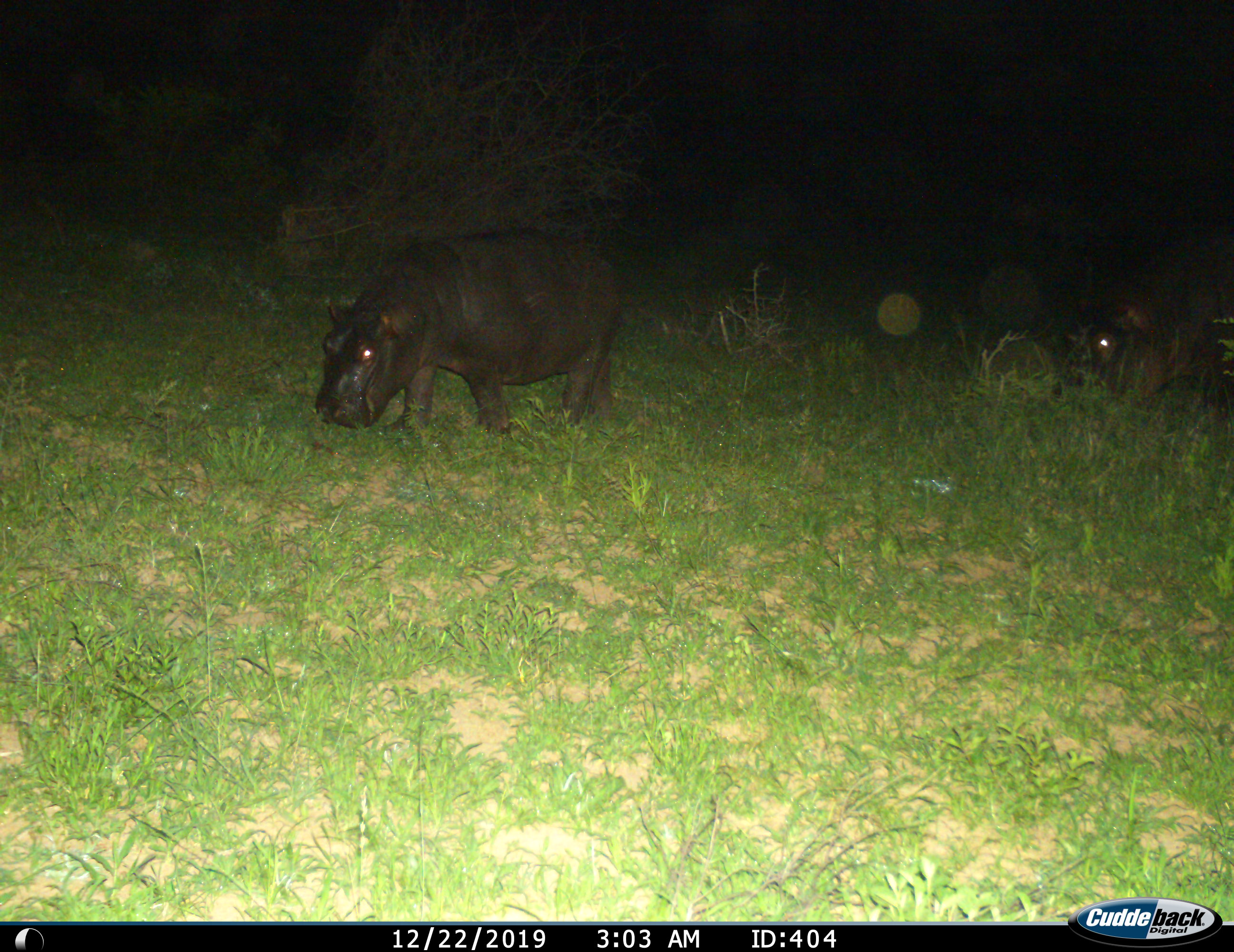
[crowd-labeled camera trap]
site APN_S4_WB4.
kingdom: Animalia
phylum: Chordata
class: Mammalia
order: Artiodactyla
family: Hippopotamidae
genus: Hippopotamus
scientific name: Hippopotamus amphibius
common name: hippopotamus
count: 2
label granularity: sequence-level